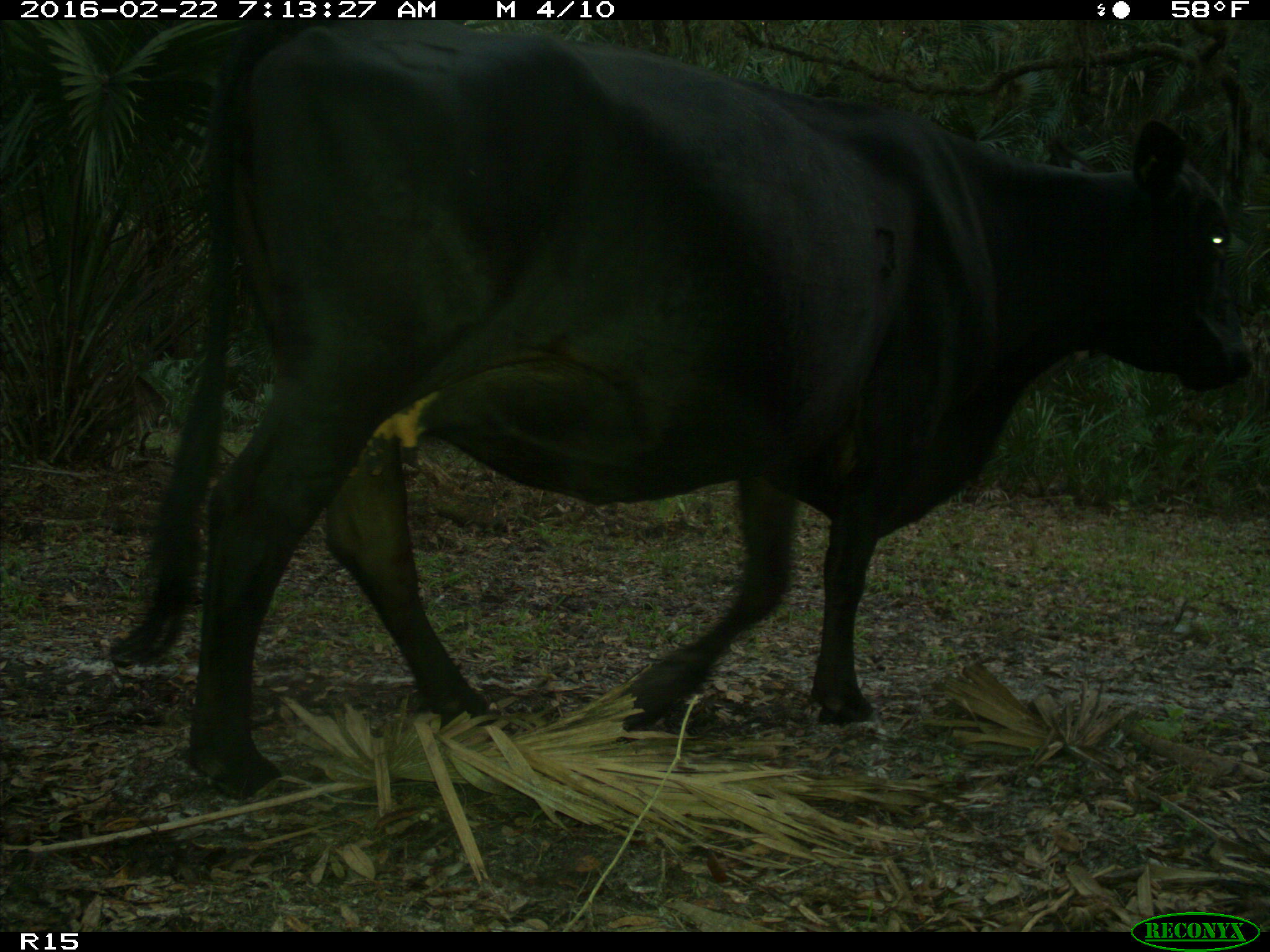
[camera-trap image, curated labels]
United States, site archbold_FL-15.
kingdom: Animalia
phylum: Chordata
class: Mammalia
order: Artiodactyla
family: Bovidae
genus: Bos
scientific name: Bos taurus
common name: domestic cow